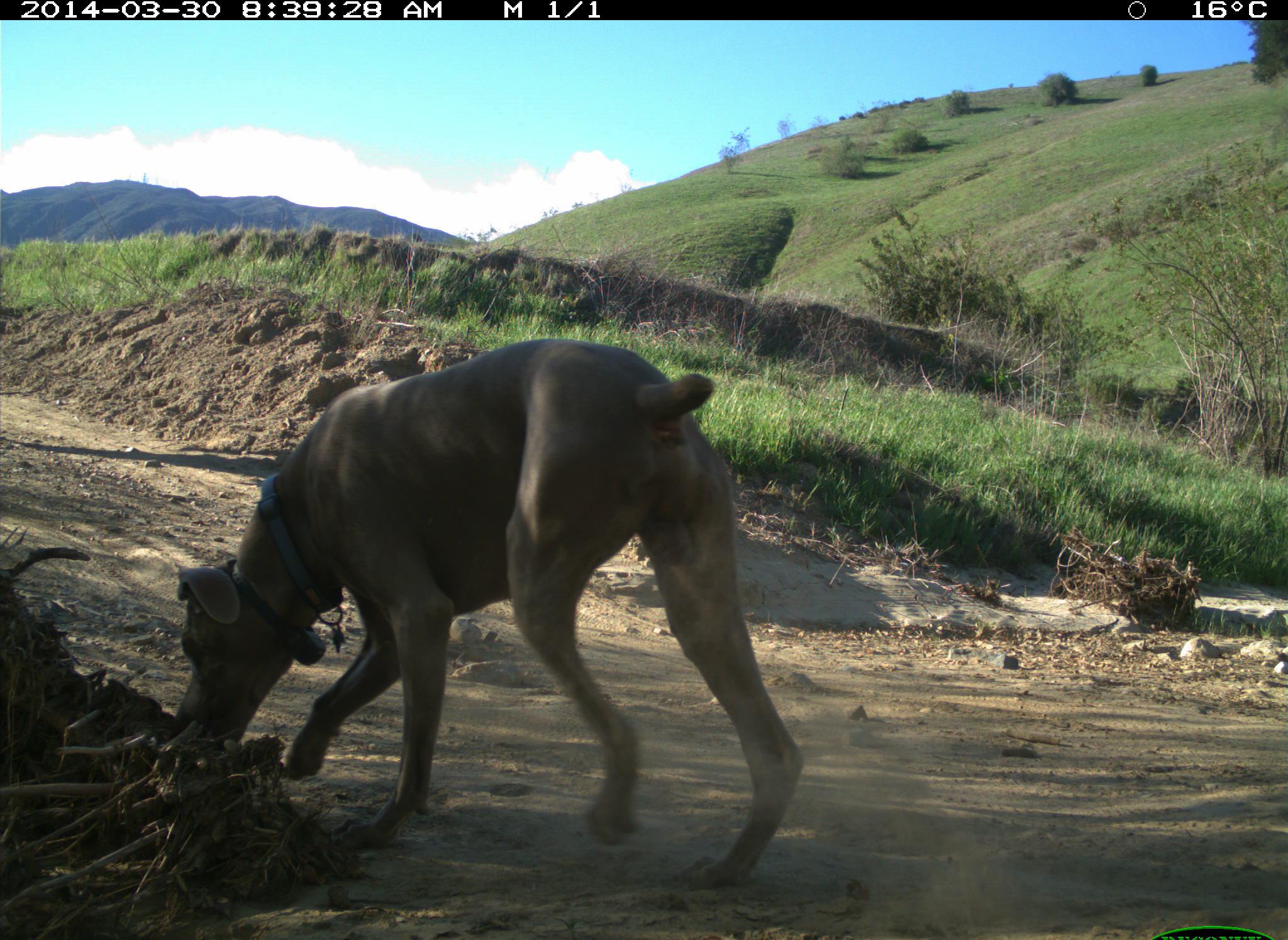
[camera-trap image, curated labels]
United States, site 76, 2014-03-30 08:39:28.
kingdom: Animalia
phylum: Chordata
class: Mammalia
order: Carnivora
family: Canidae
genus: Canis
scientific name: Canis familiaris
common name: domestic dog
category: dog